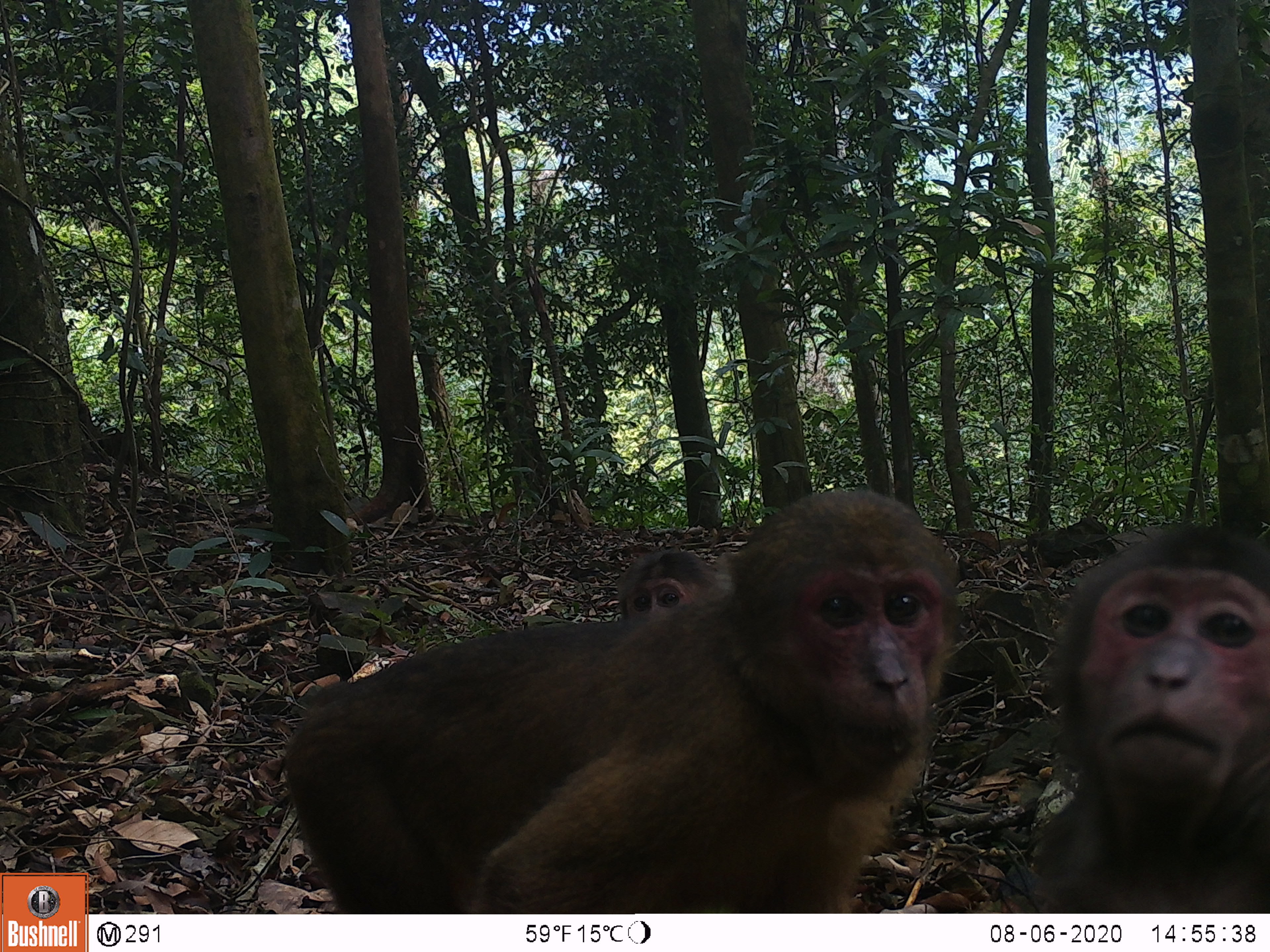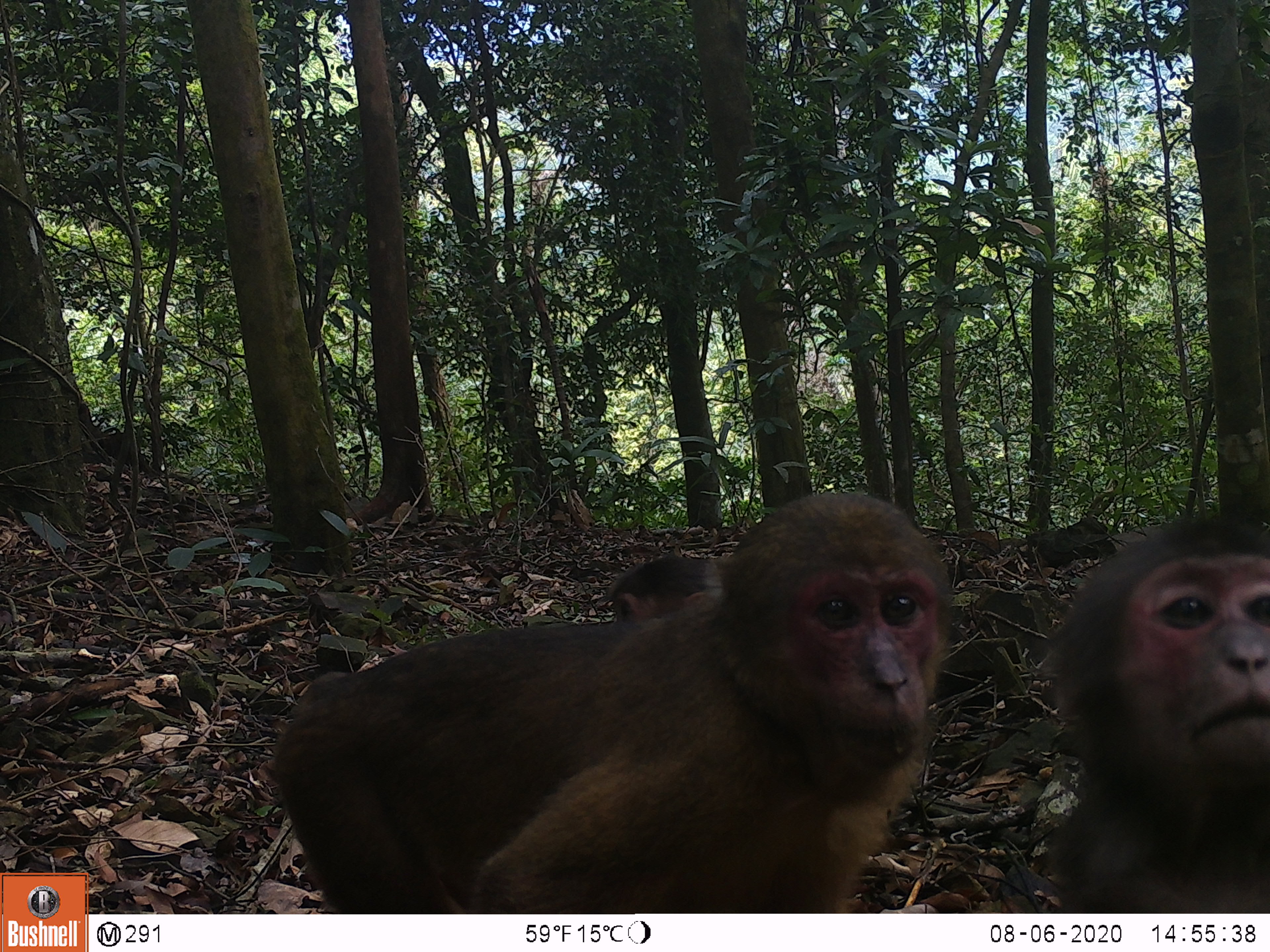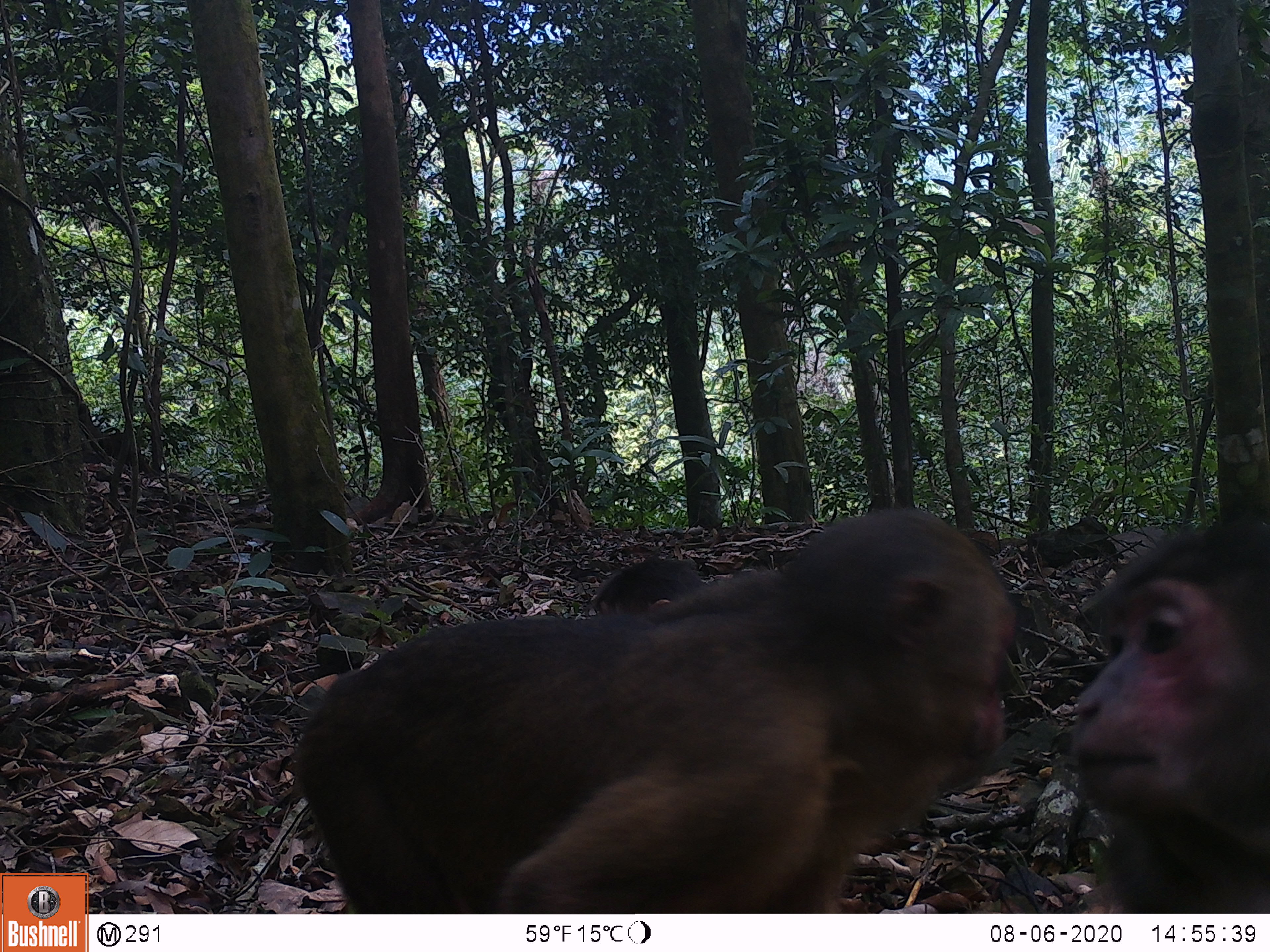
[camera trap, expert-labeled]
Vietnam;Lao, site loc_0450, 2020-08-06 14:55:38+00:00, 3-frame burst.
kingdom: Animalia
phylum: Chordata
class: Mammalia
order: Primates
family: Cercopithecidae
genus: Macaca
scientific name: Macaca arctoides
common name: stump-tailed macaque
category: stump tailed macaque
Stump tailed macaque (stump-tailed macaque) (Macaca arctoides). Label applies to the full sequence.